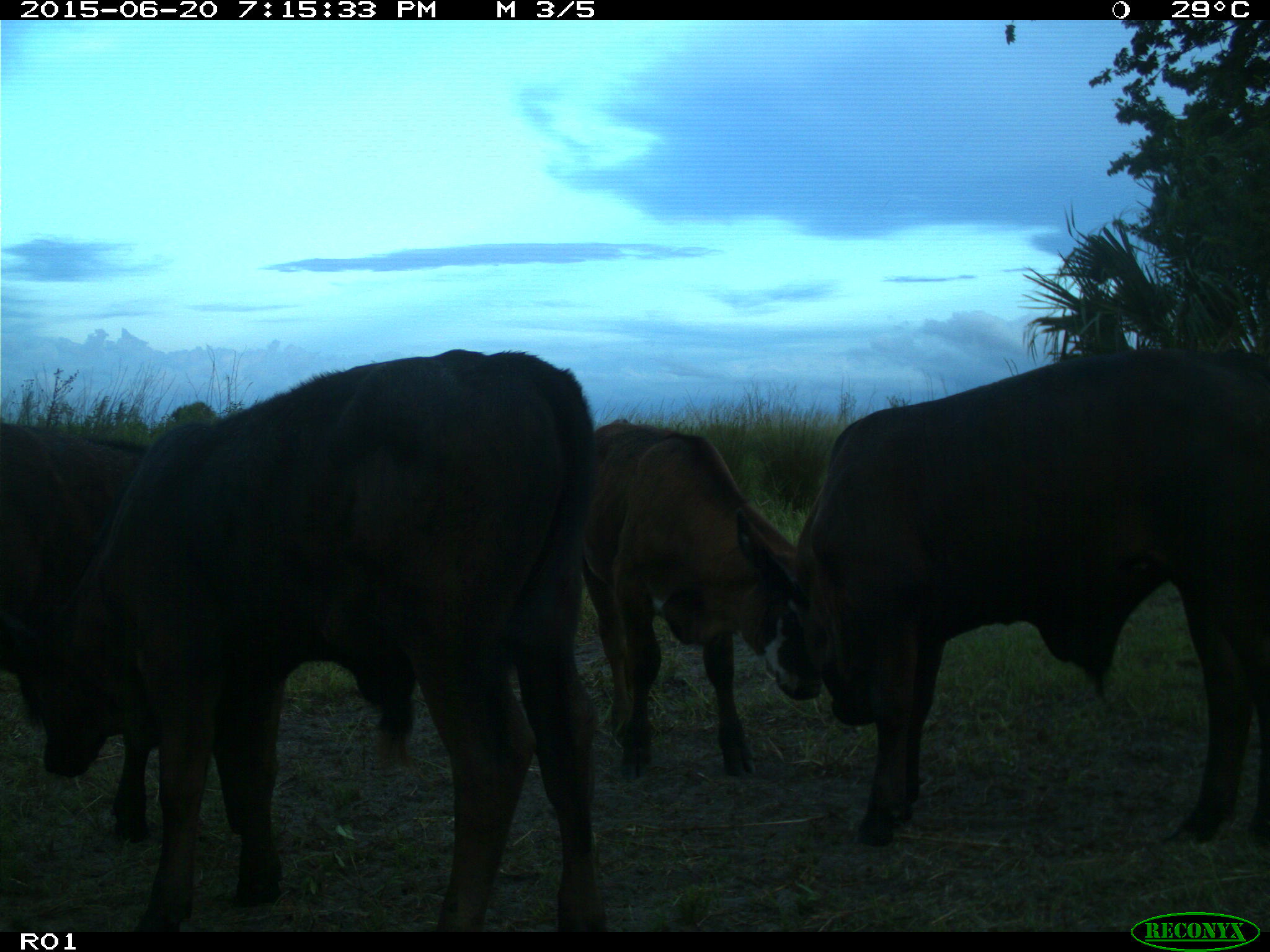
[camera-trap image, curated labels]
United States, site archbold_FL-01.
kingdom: Animalia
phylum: Chordata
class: Mammalia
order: Artiodactyla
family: Bovidae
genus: Bos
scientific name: Bos taurus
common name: domestic cow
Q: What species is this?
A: Bos taurus (domestic cow).